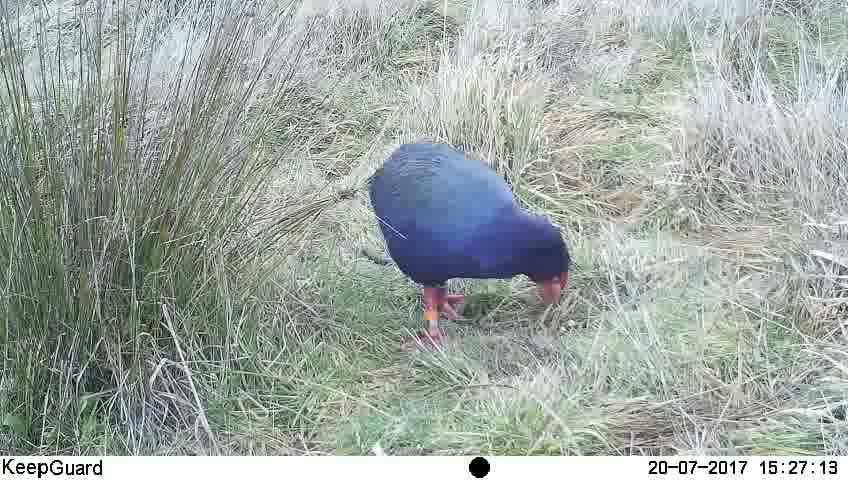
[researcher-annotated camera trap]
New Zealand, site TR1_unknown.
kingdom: Animalia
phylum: Chordata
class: Aves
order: Gruiformes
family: Rallidae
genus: Porphyrio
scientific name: Porphyrio mantelli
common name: takahe